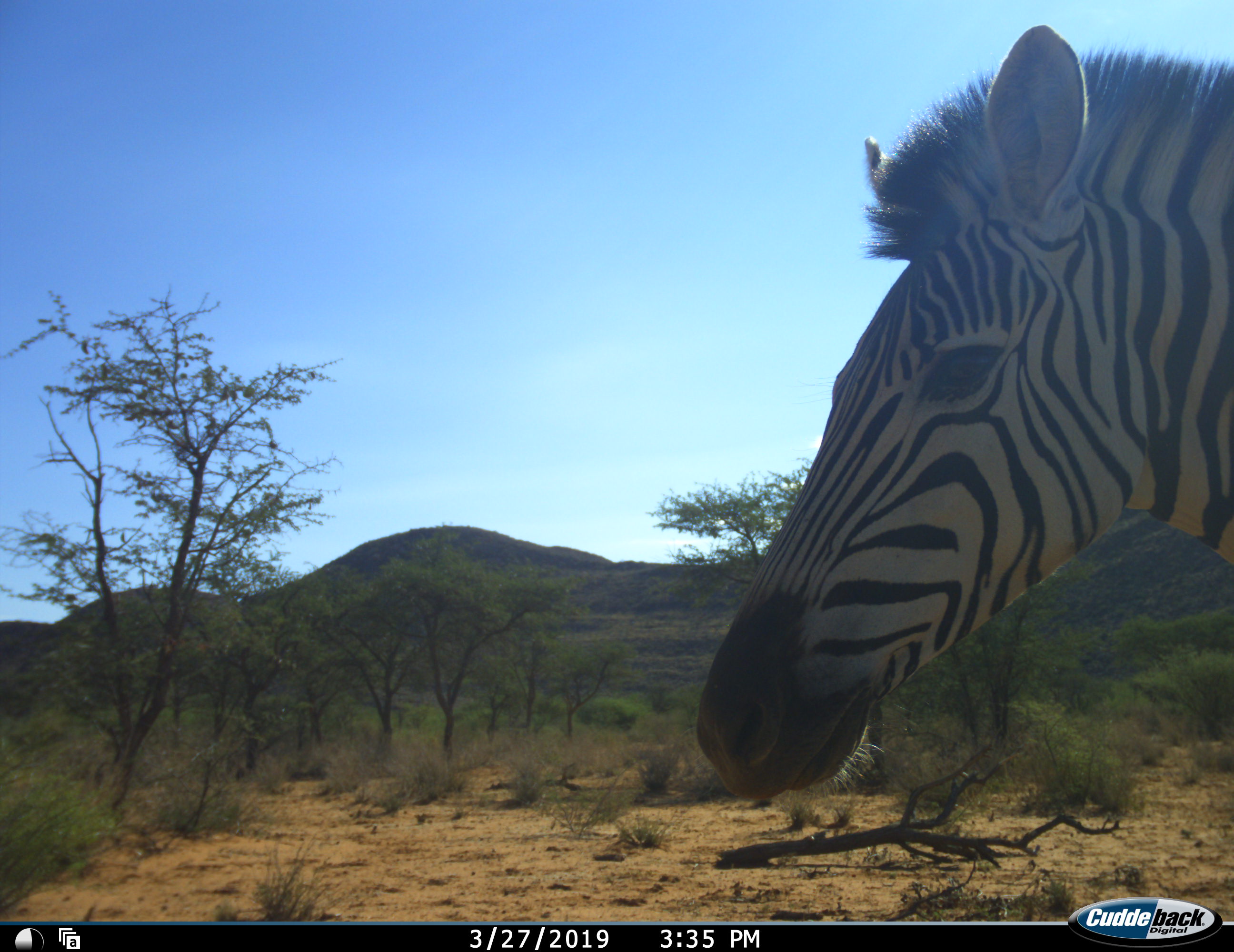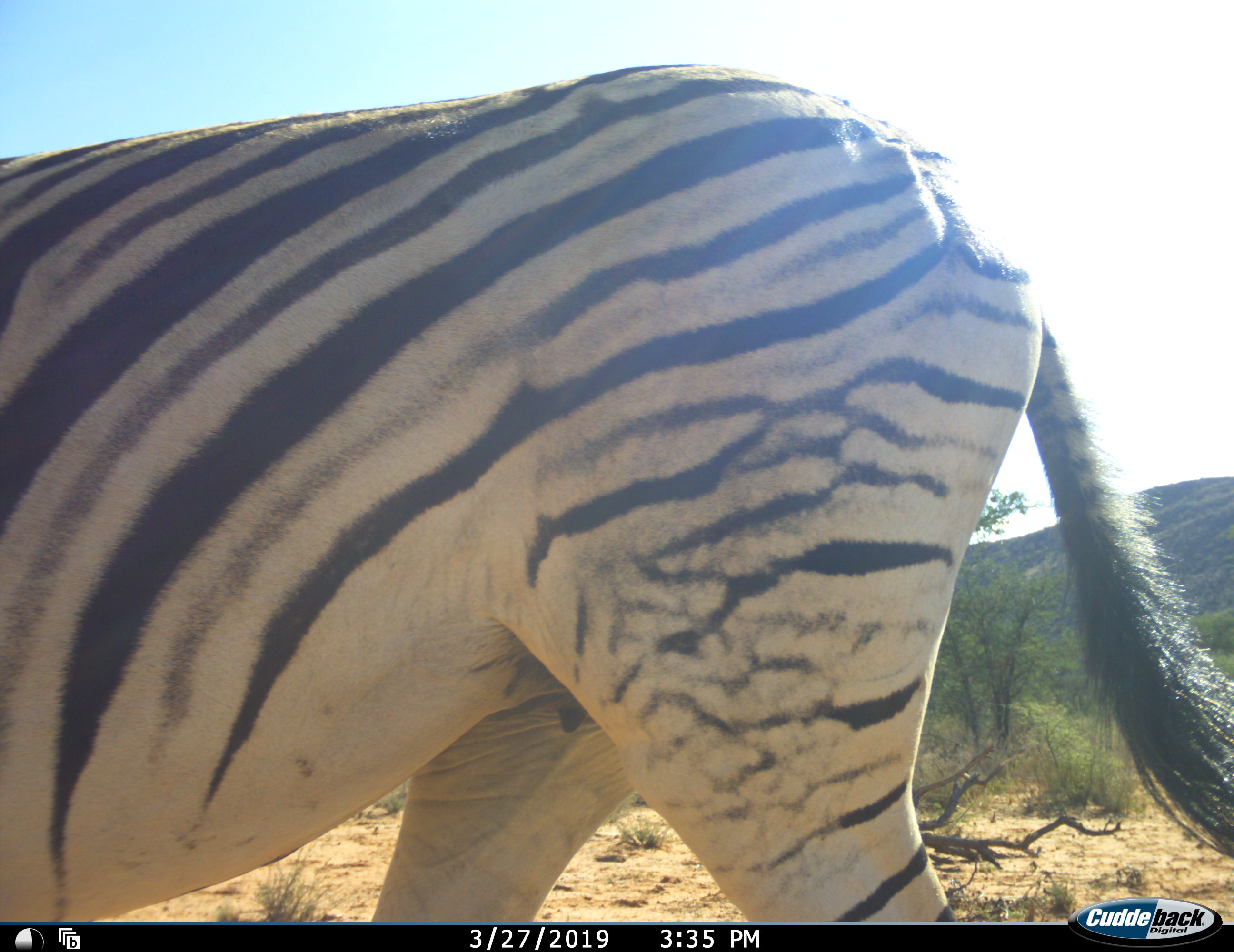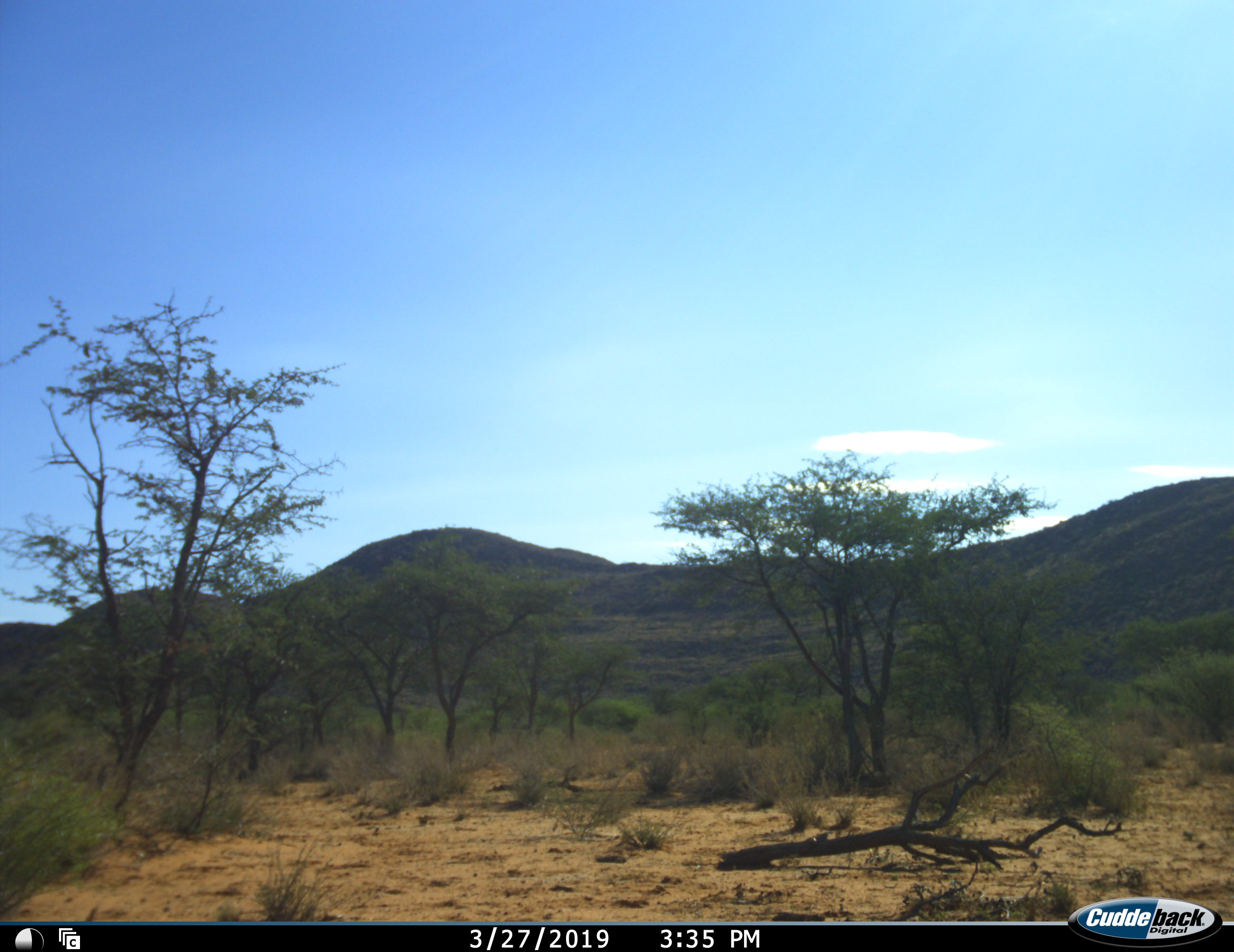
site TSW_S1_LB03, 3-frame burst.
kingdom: Animalia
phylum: Chordata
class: Mammalia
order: Perissodactyla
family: Equidae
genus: Equus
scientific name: Equus quagga burchellii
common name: burchell's zebra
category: zebraburchells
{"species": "zebraburchells (burchell's zebra) (Equus quagga burchellii)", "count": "1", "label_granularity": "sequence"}